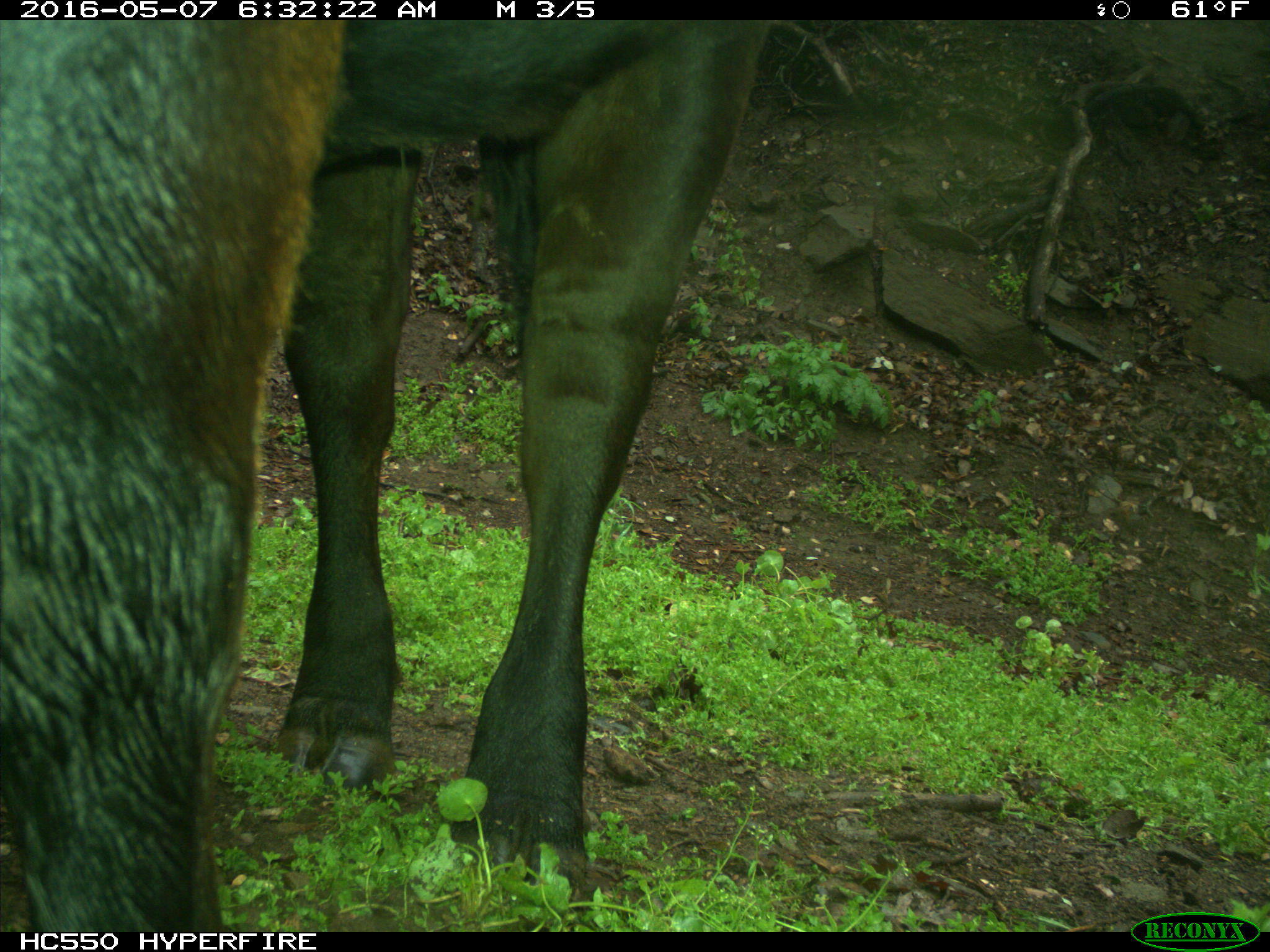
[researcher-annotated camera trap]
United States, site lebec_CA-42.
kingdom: Animalia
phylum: Chordata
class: Mammalia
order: Artiodactyla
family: Bovidae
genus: Bos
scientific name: Bos taurus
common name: domestic cow